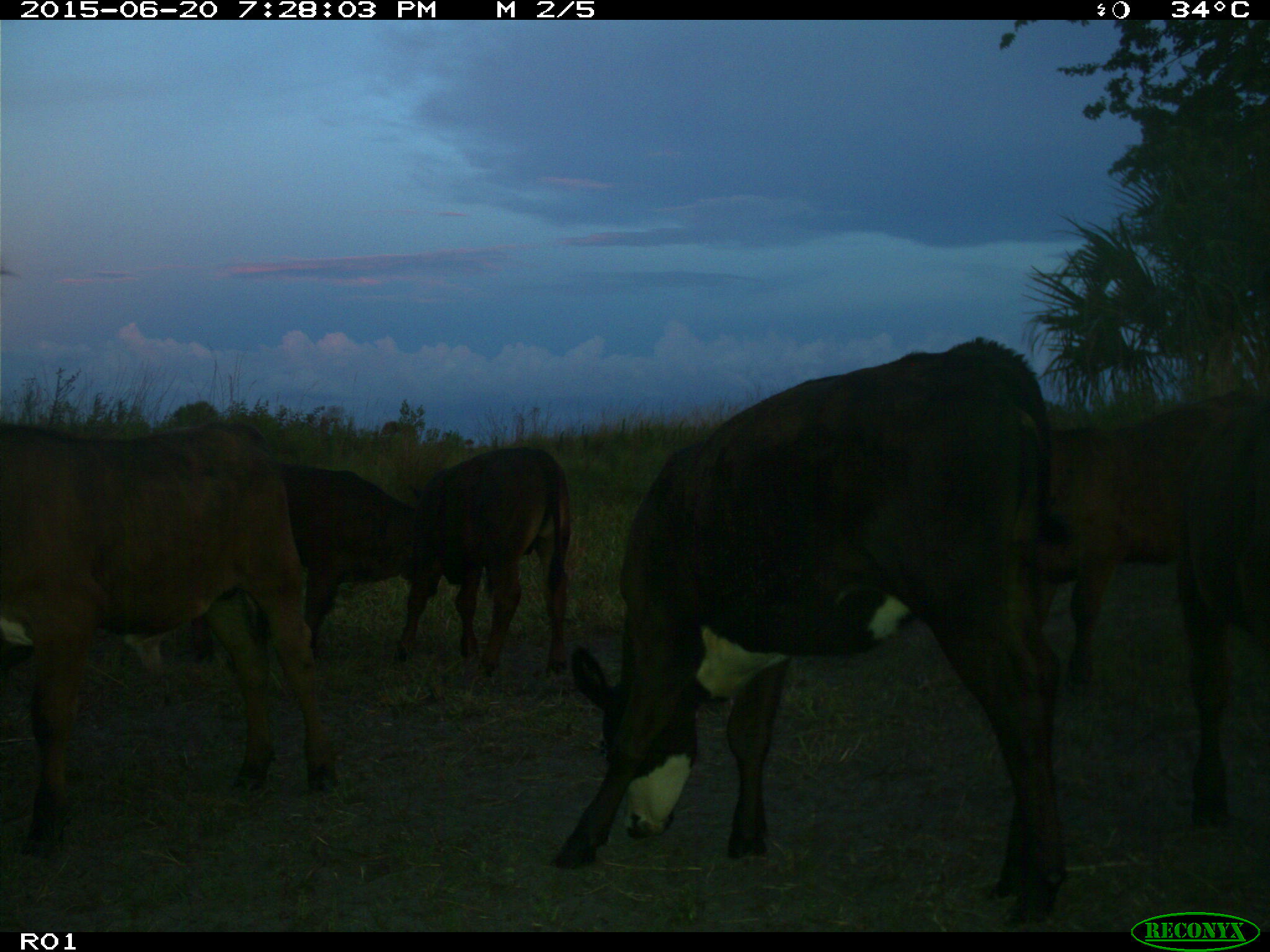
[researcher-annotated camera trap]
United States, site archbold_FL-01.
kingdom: Animalia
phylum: Chordata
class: Mammalia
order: Artiodactyla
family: Bovidae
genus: Bos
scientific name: Bos taurus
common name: domestic cow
Bos taurus (domestic cow).